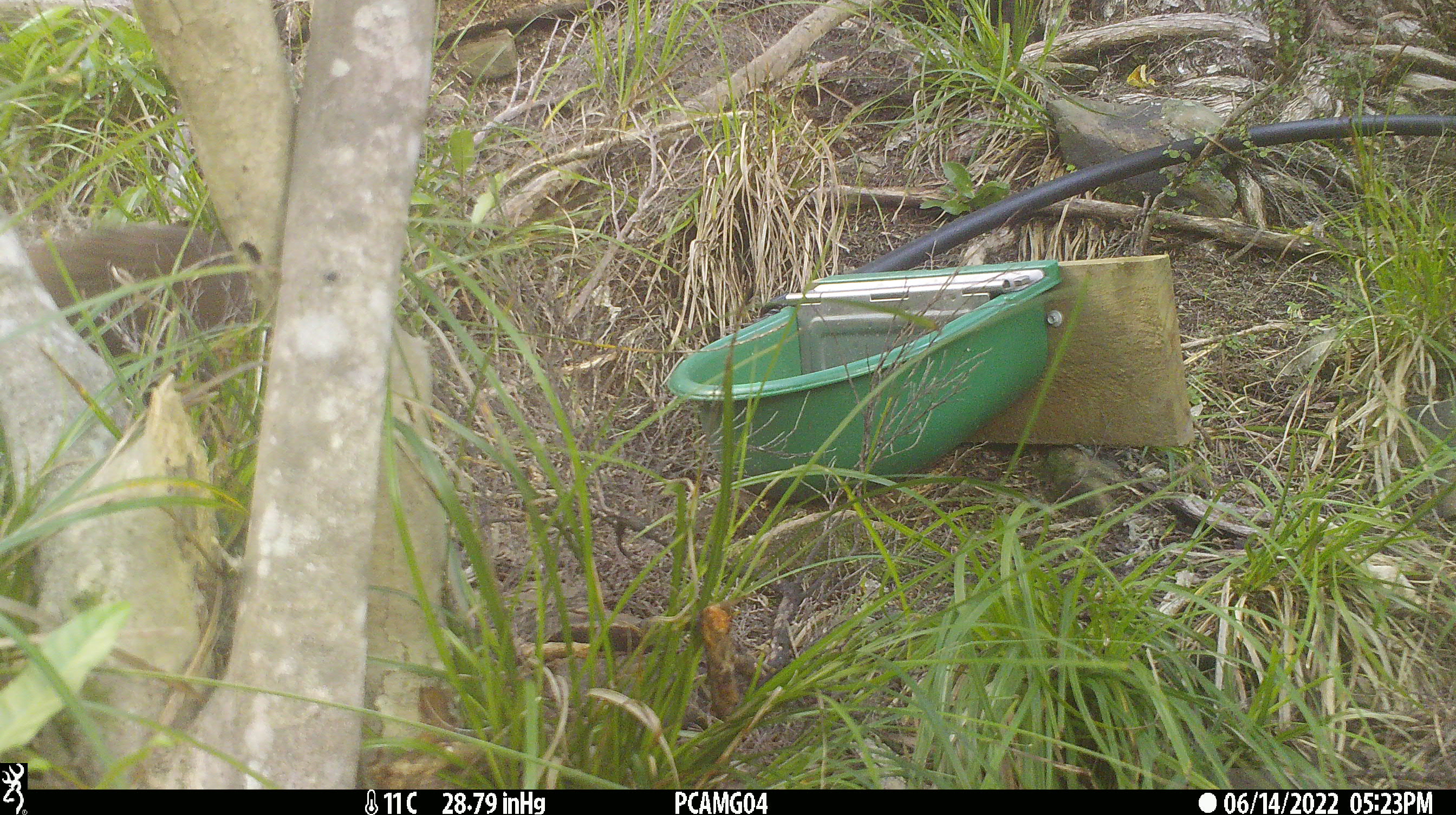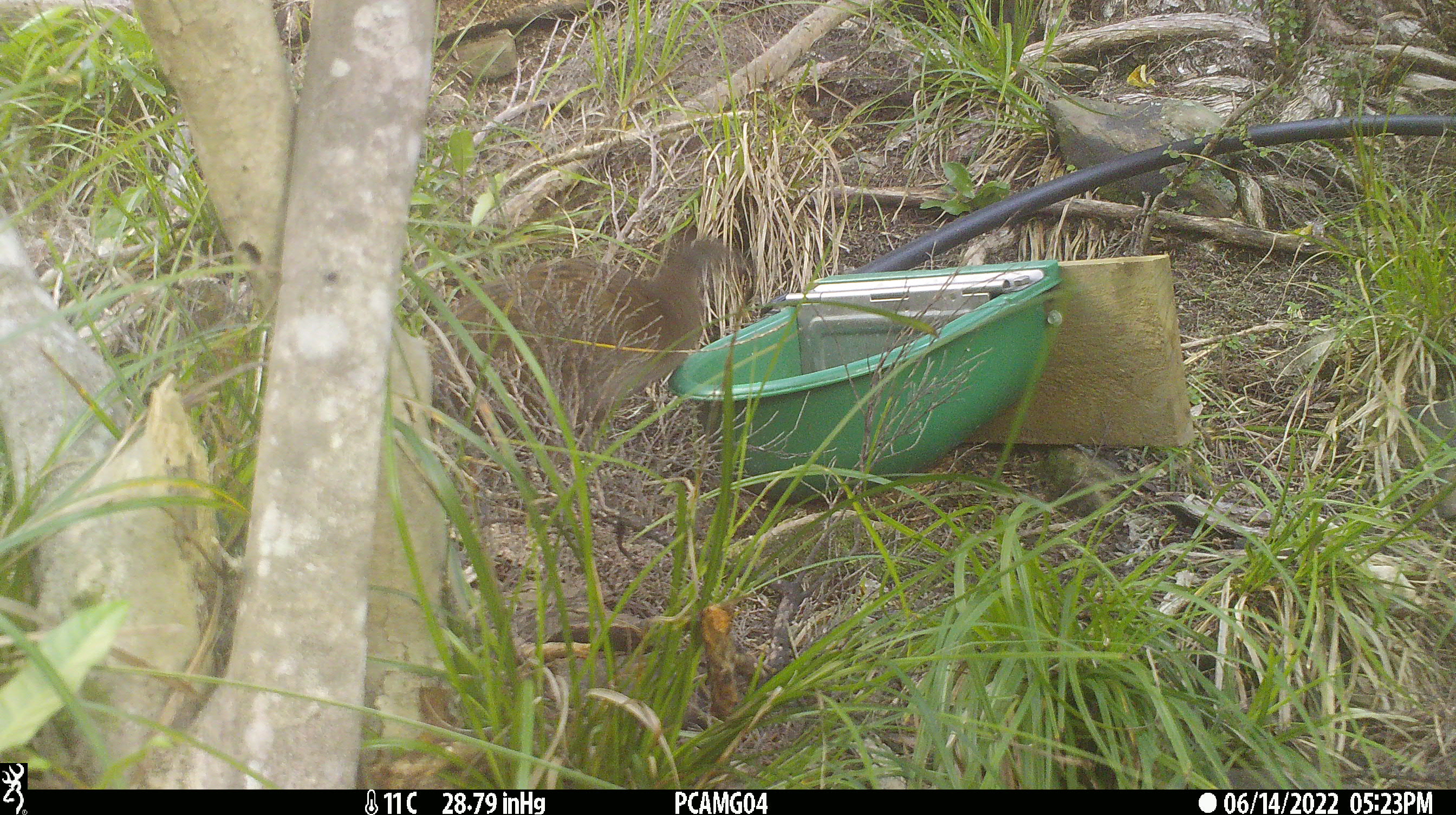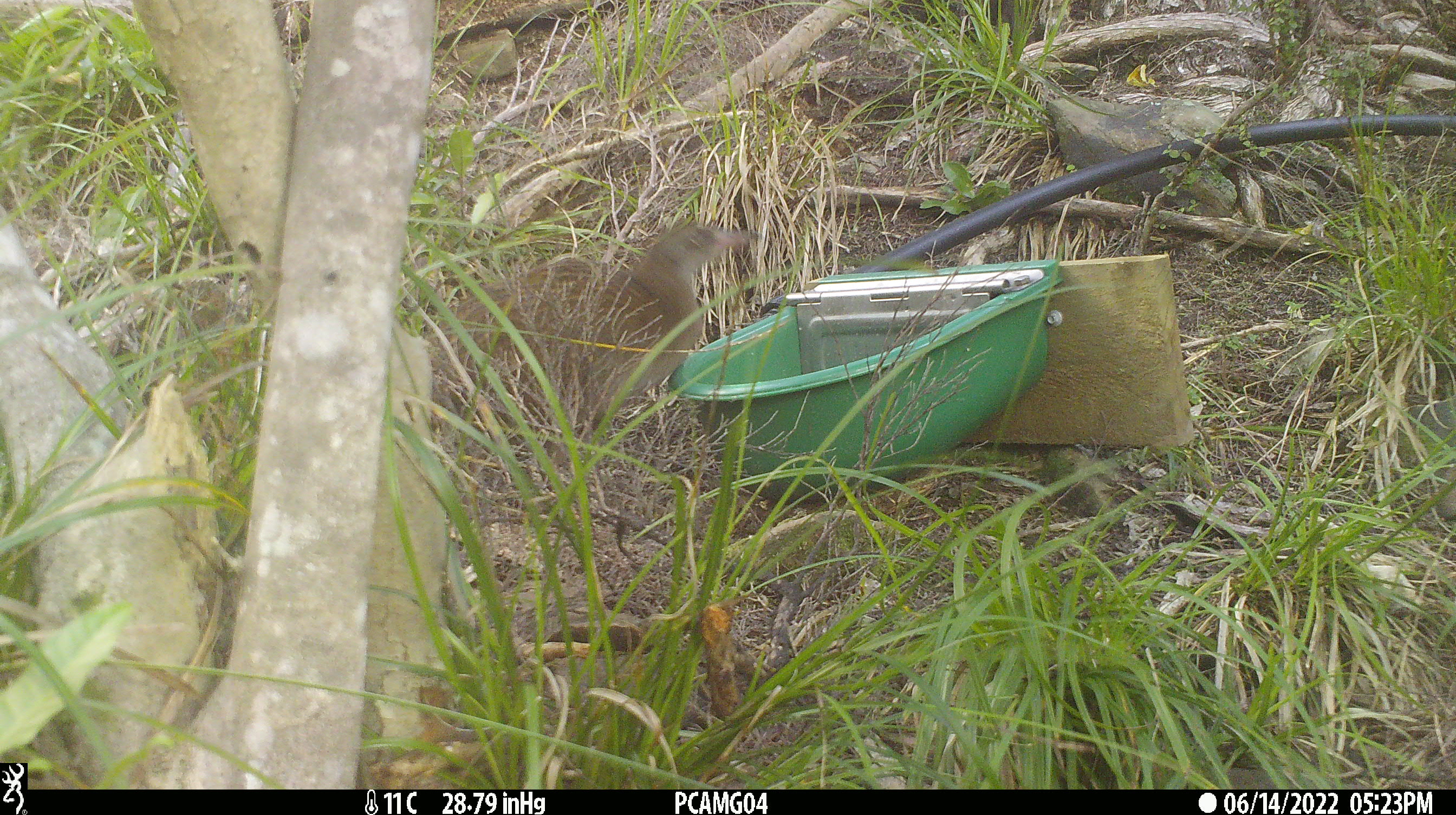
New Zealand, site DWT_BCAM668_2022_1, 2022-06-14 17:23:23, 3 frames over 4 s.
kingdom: Animalia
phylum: Chordata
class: Aves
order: Gruiformes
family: Rallidae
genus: Gallirallus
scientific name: Gallirallus australis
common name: weka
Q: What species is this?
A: Weka (Gallirallus australis).